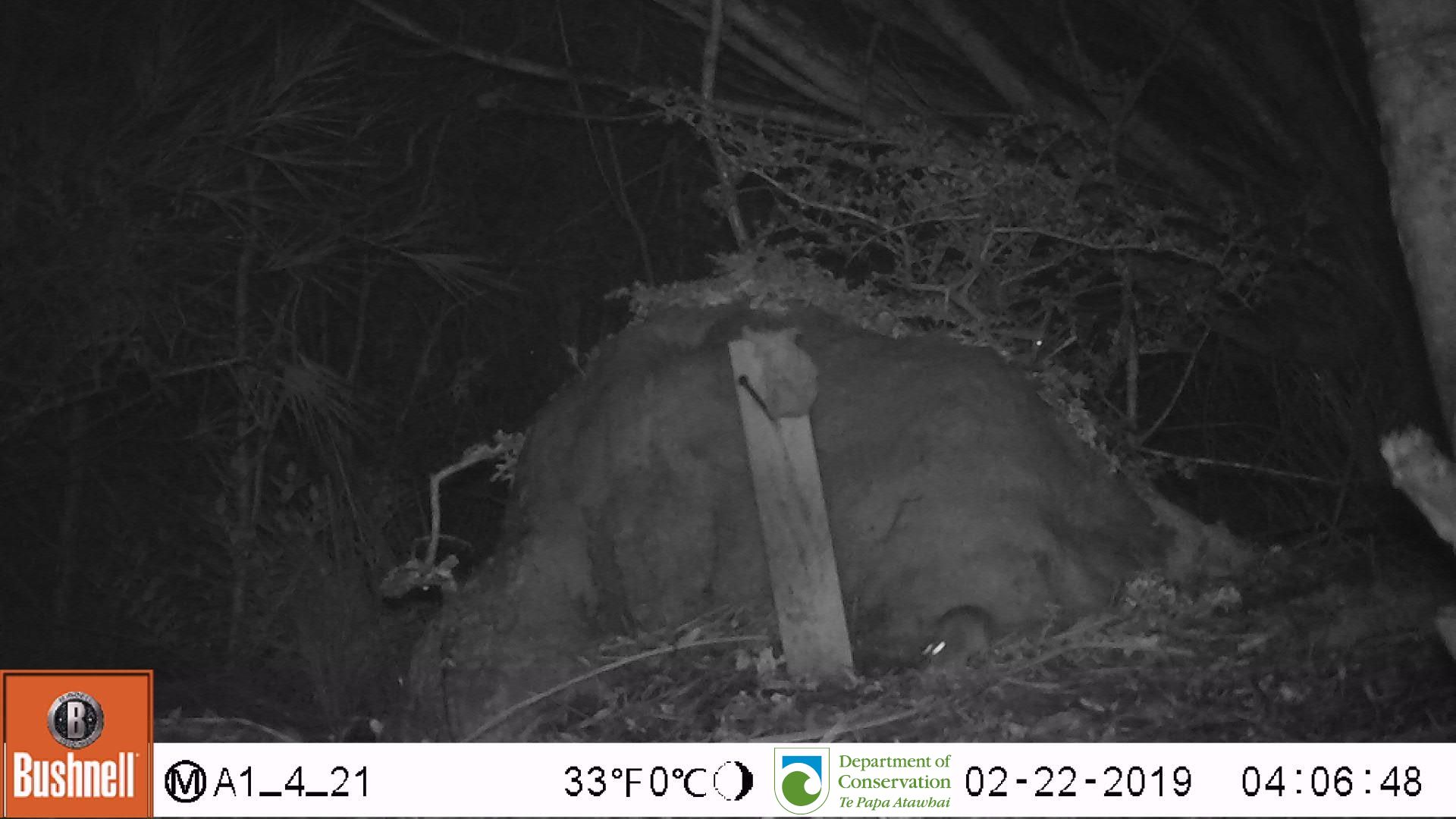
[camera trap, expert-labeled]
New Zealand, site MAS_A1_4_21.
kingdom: Animalia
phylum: Chordata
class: Mammalia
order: Rodentia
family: Muridae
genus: Mus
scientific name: Mus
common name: mouse